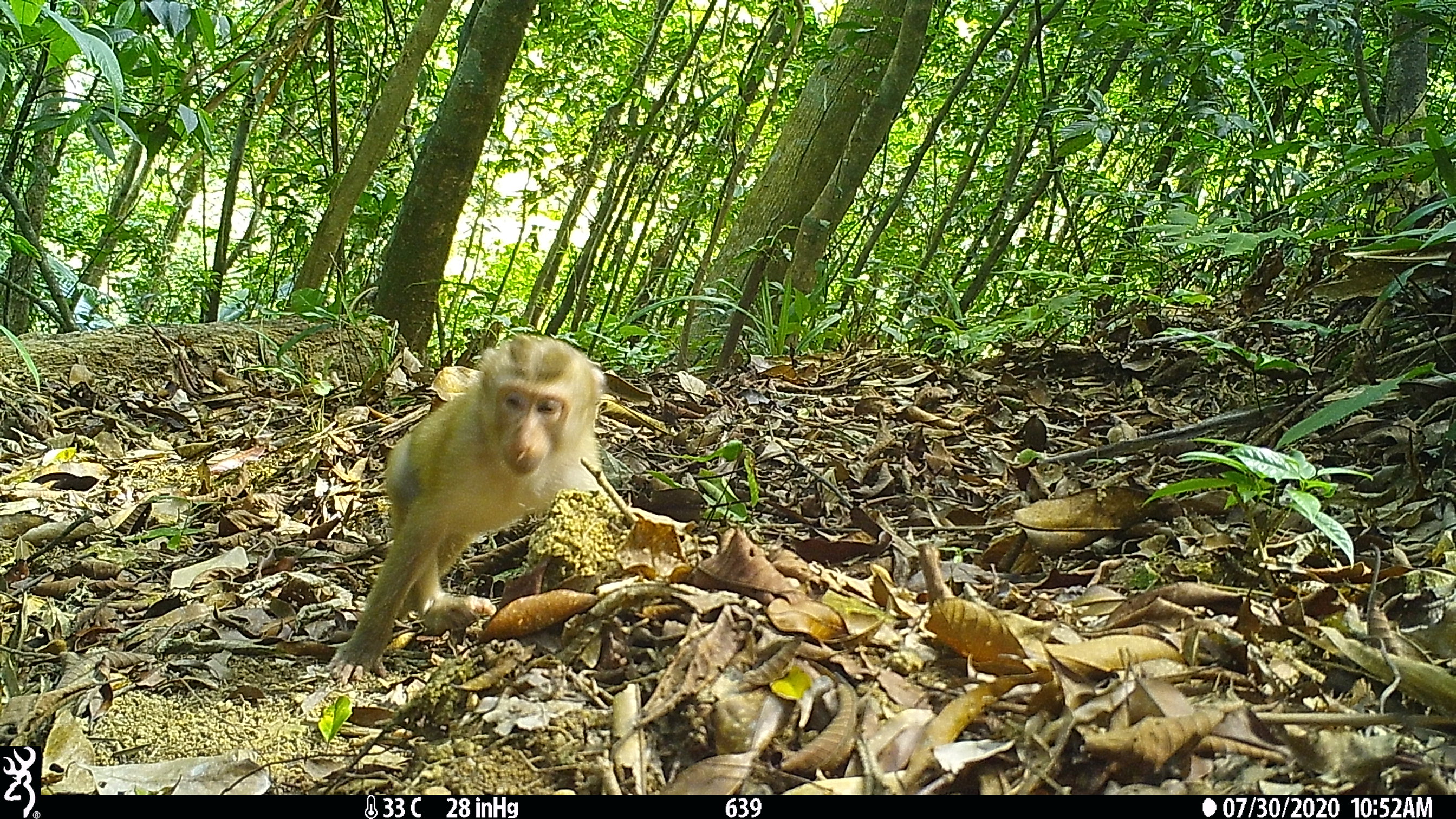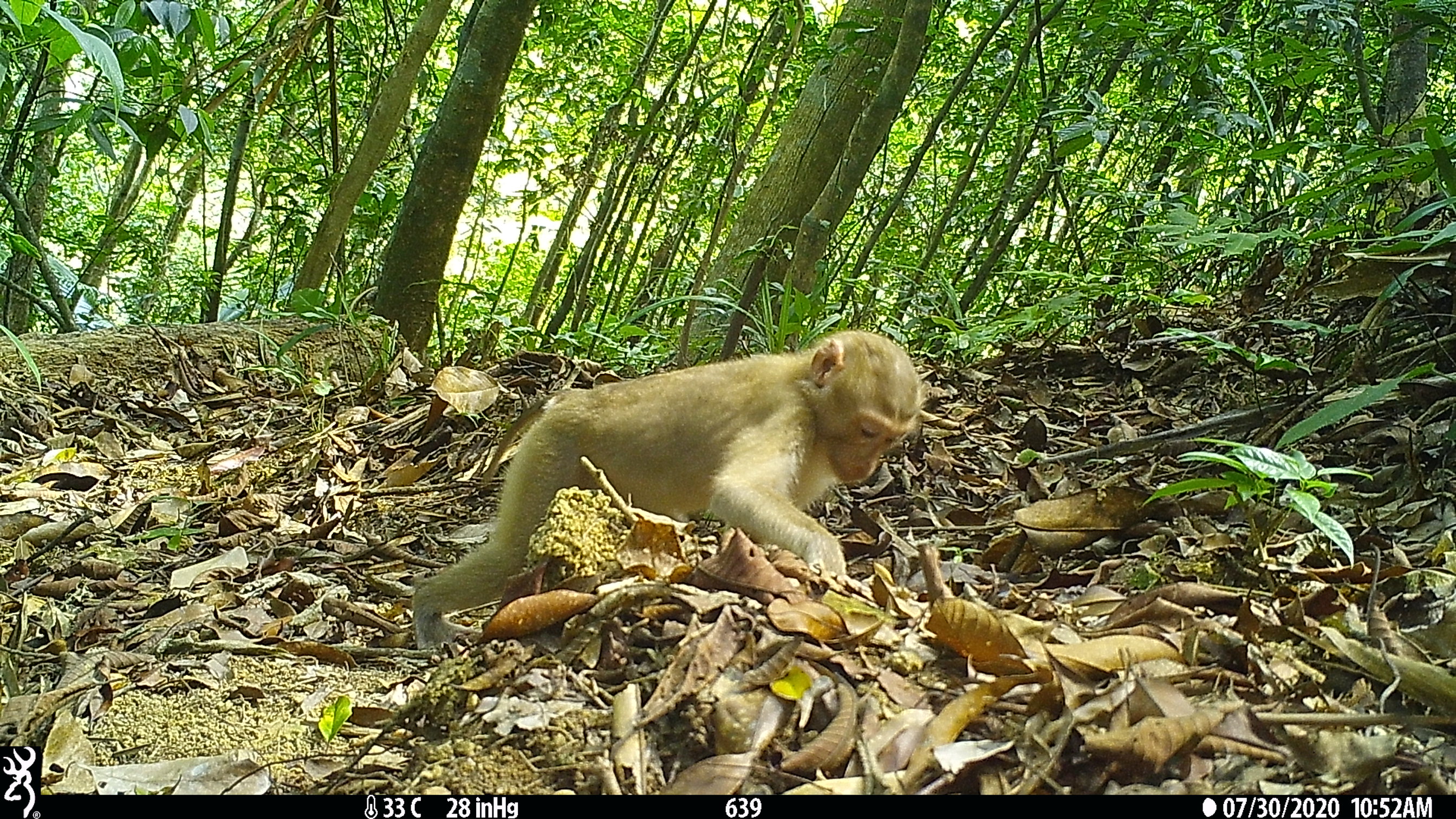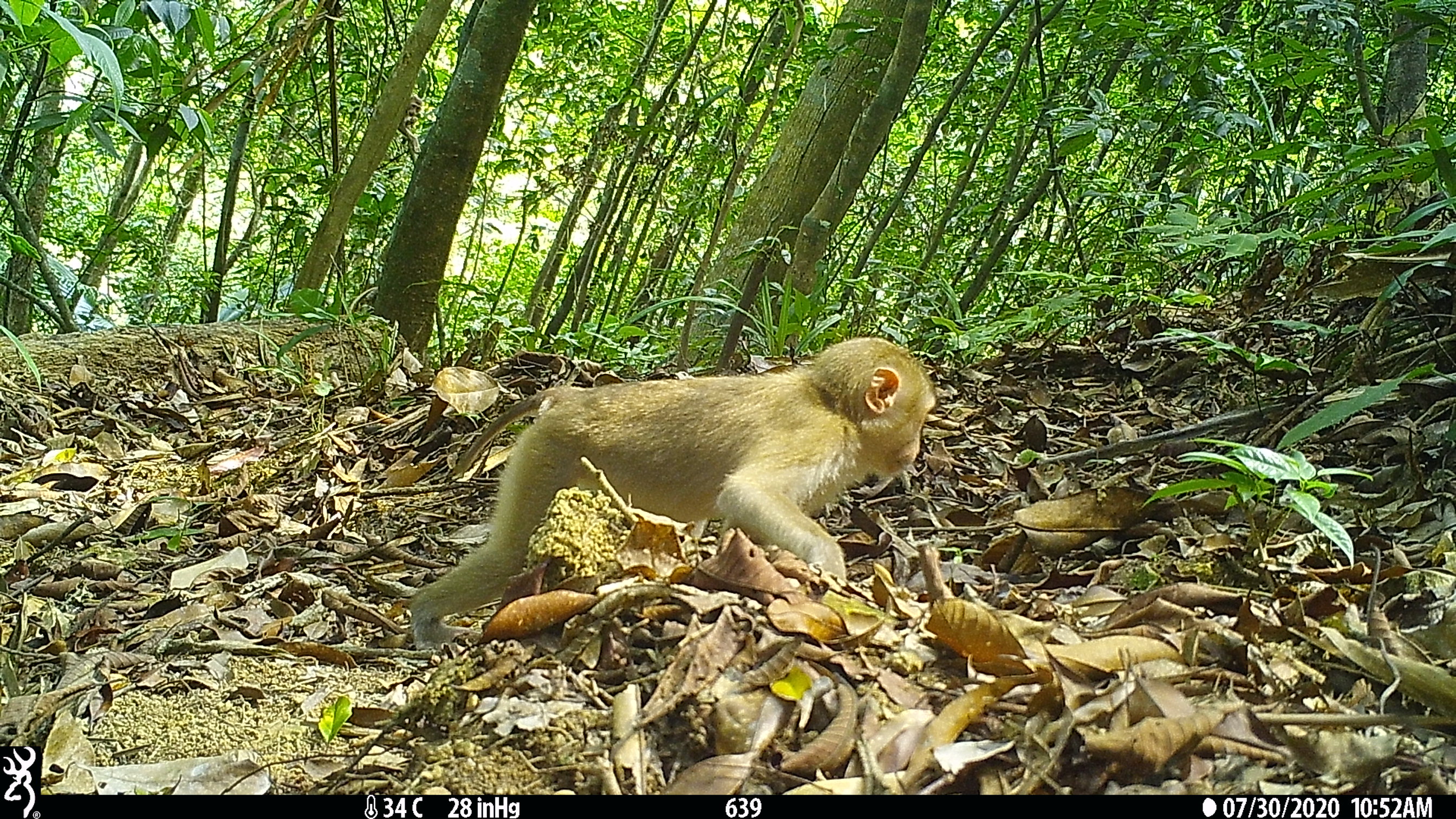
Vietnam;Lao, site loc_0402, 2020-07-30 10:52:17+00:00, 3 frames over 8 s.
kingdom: Animalia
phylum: Chordata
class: Mammalia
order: Primates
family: Cercopithecidae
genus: Macaca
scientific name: Macaca nemestrina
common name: pig-tailed macaque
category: pig tailed macaque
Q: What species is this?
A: Pig tailed macaque (pig-tailed macaque) (Macaca nemestrina).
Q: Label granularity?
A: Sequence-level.